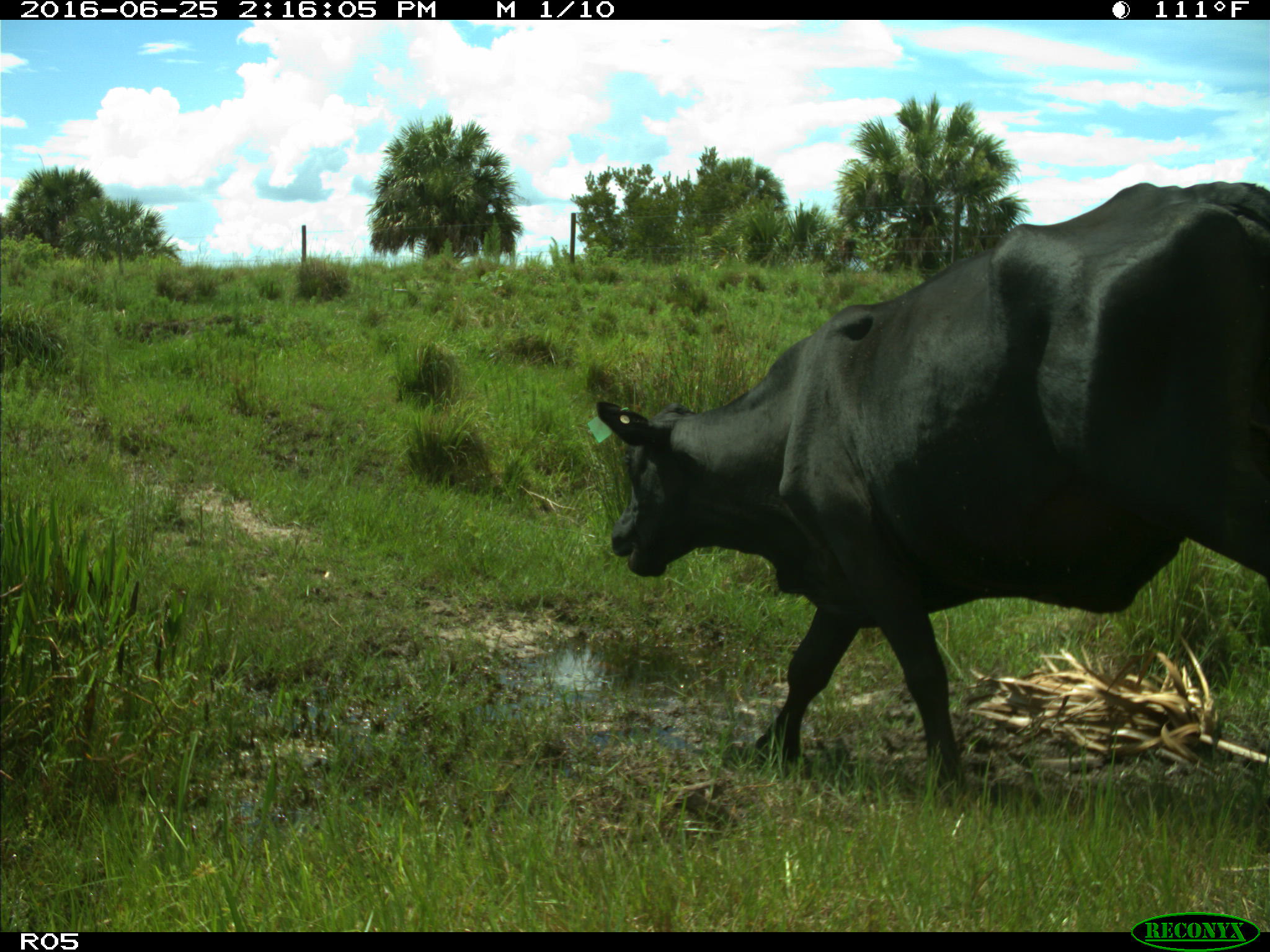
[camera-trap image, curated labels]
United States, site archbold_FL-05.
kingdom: Animalia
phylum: Chordata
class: Mammalia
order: Artiodactyla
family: Bovidae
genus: Bos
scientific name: Bos taurus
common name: domestic cow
Bos taurus (domestic cow).